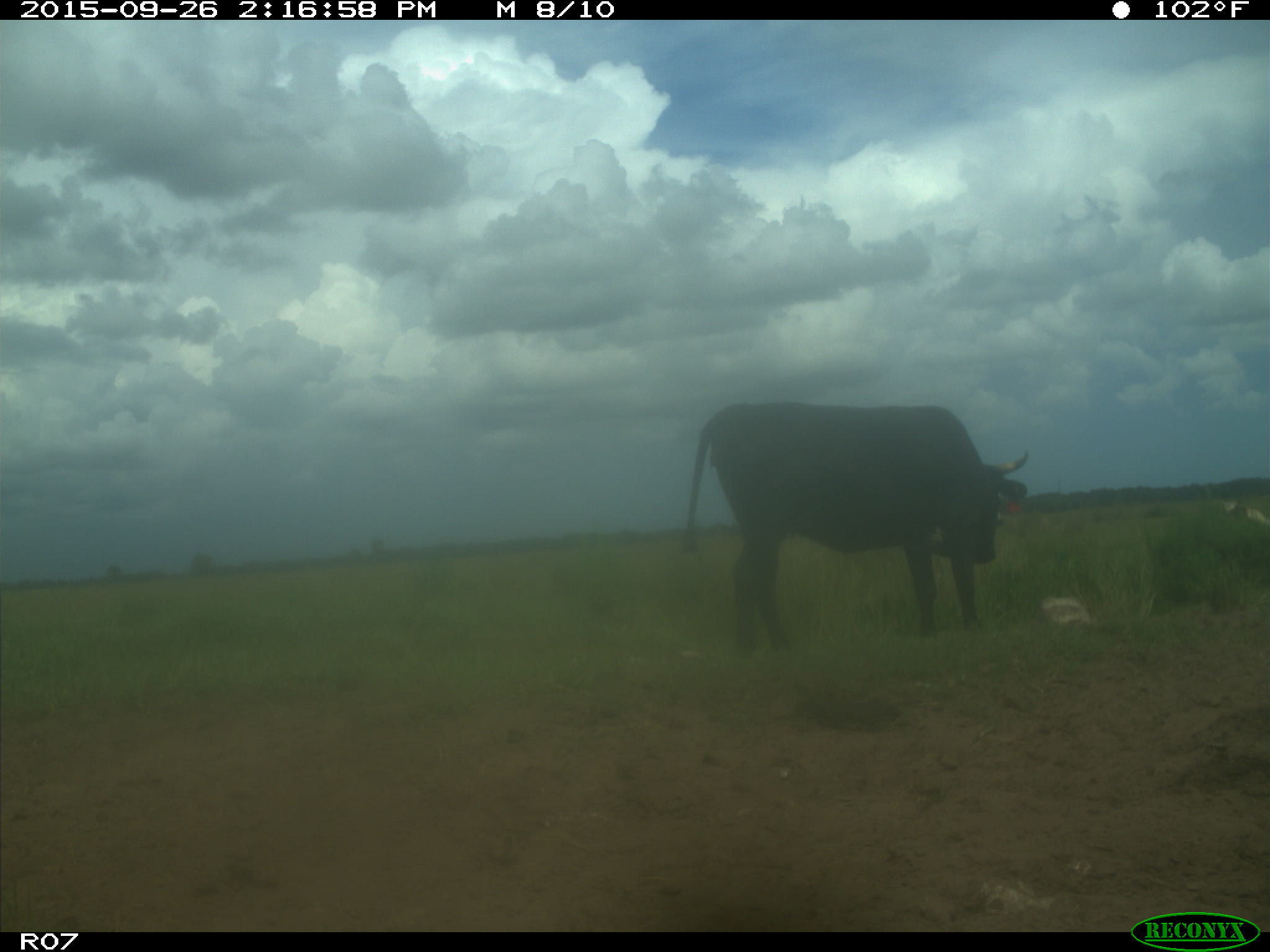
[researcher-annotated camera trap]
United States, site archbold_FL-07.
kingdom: Animalia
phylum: Chordata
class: Mammalia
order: Artiodactyla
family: Bovidae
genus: Bos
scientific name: Bos taurus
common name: domestic cow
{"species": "Bos taurus (domestic cow)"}